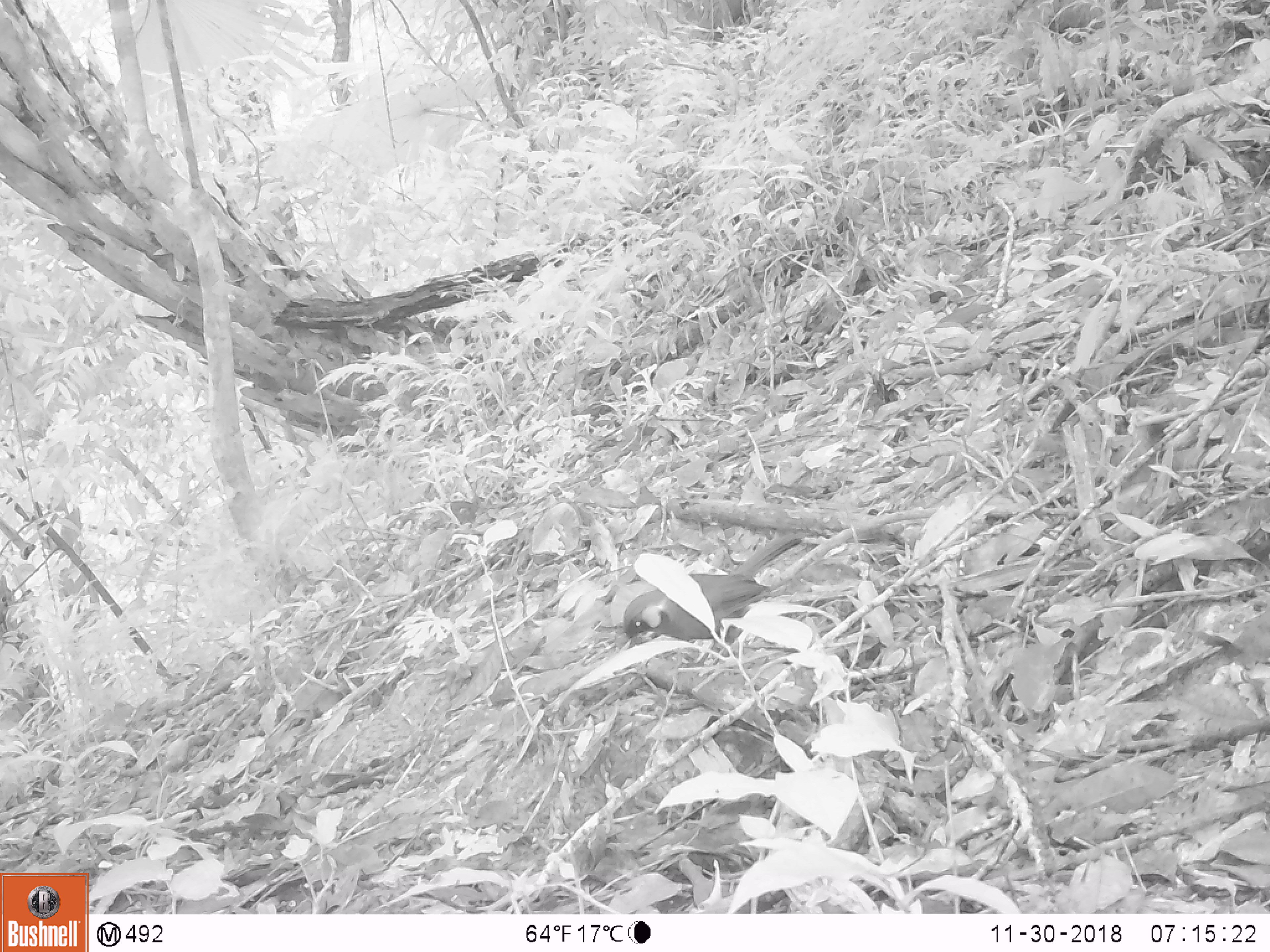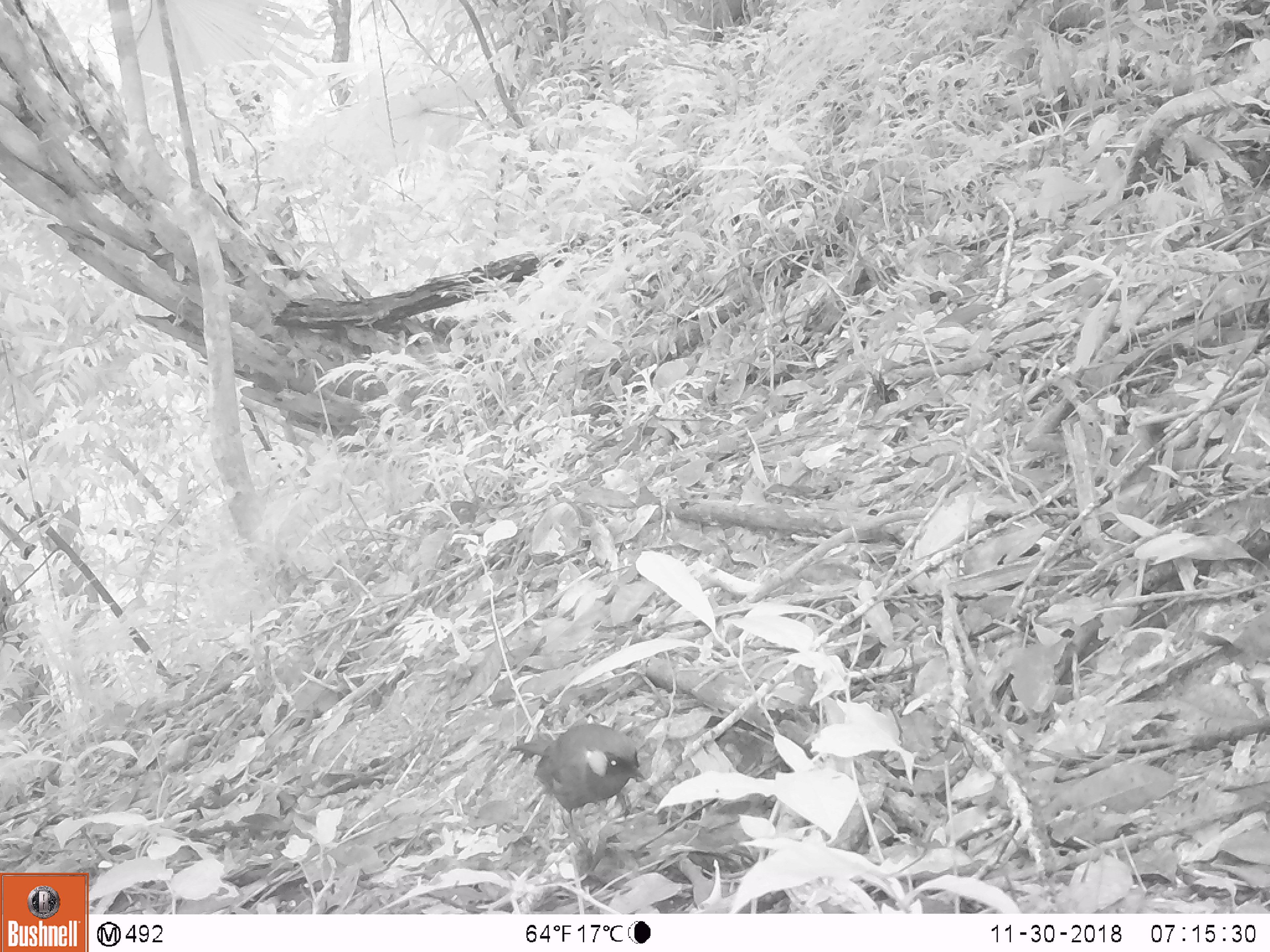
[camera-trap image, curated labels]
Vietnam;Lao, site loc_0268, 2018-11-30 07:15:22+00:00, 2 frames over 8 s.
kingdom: Animalia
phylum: Chordata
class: Aves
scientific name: Aves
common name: bird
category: unidentified bird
Unidentified bird (bird) (Aves). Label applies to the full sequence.